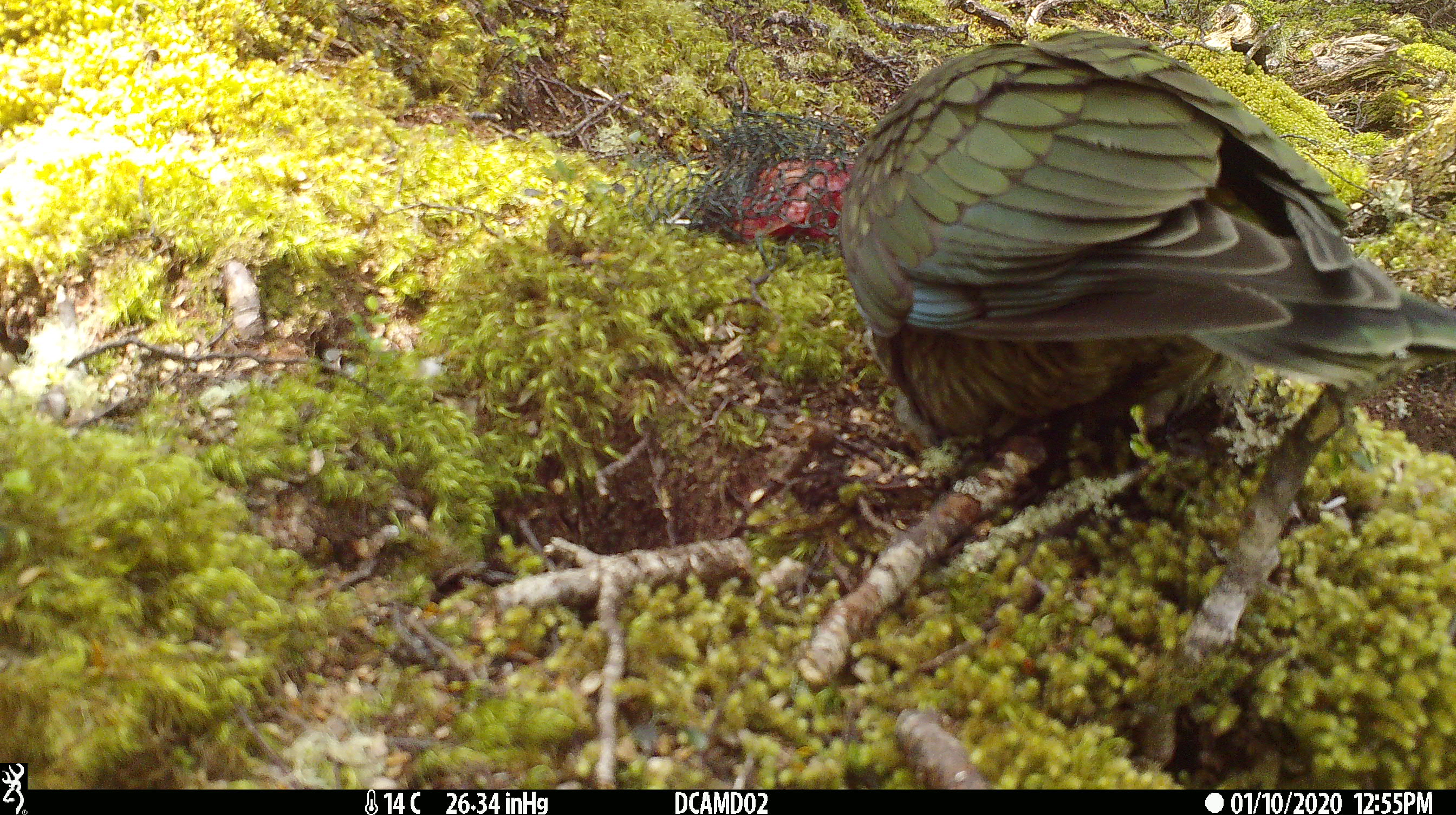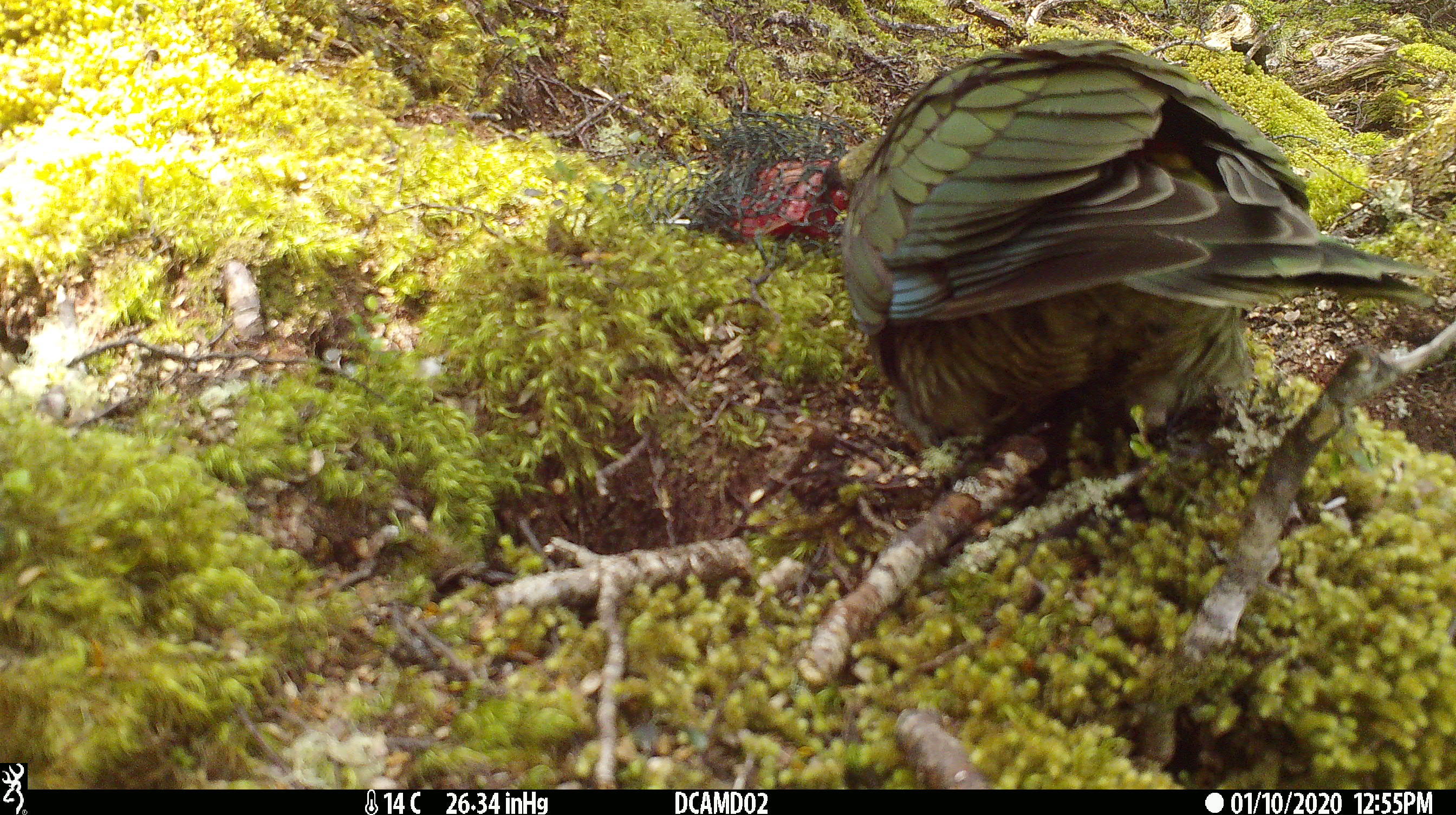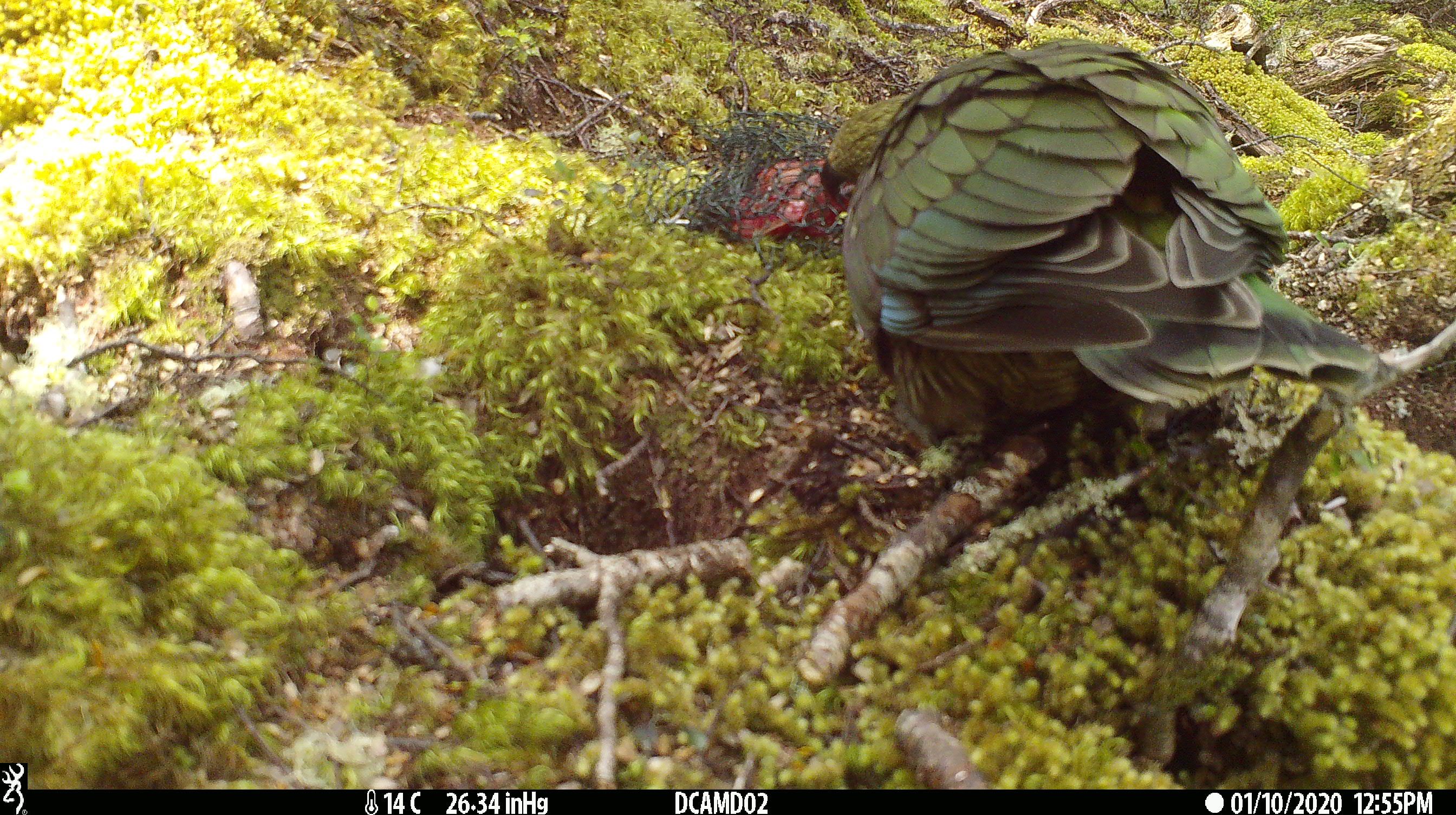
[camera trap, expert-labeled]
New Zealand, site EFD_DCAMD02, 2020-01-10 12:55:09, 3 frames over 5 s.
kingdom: Animalia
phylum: Chordata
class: Aves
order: Psittaciformes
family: Strigopidae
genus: Nestor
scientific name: Nestor notabilis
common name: kea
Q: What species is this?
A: Kea (Nestor notabilis).